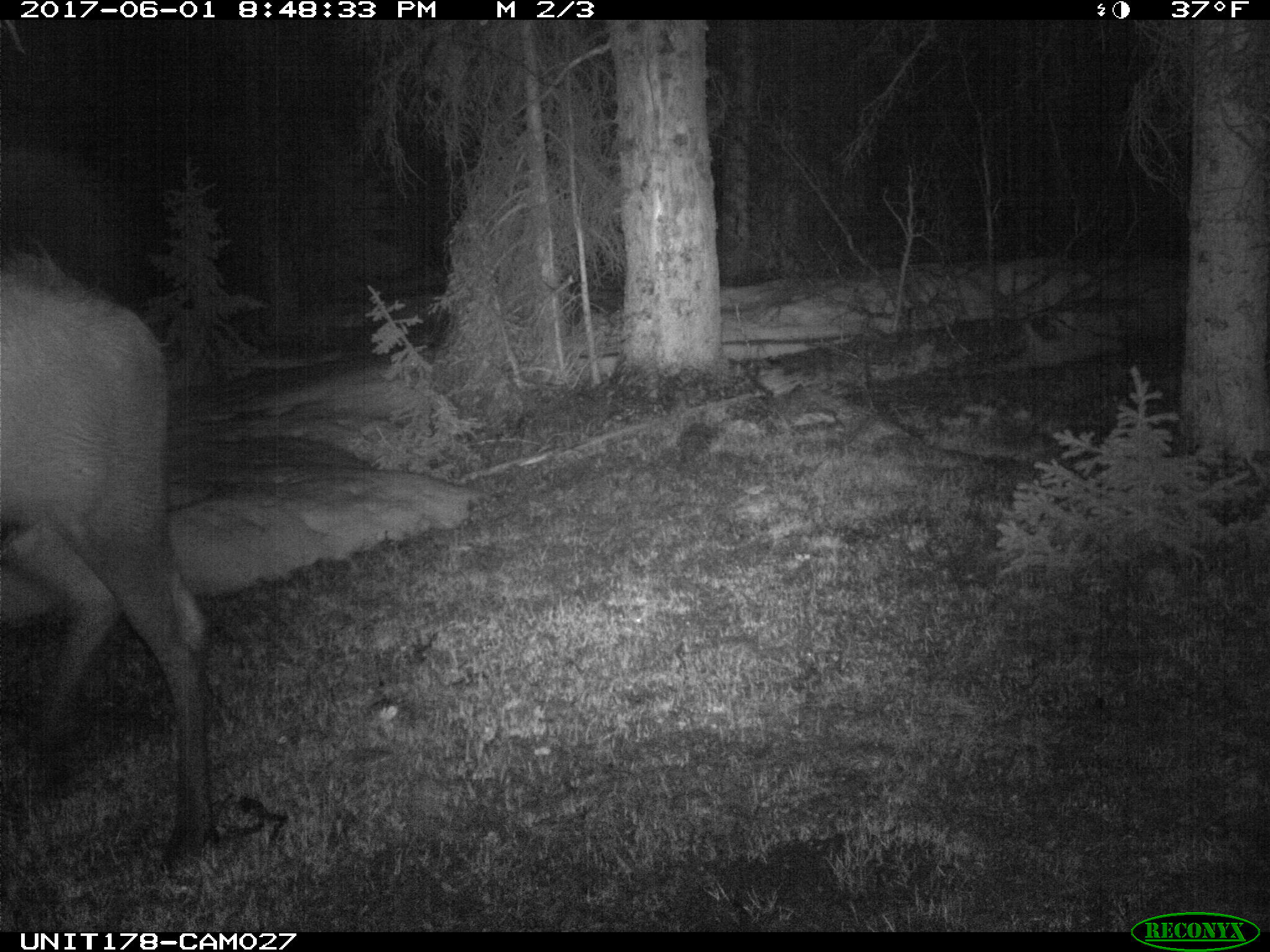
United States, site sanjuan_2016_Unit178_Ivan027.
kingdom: Animalia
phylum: Chordata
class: Mammalia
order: Artiodactyla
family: Cervidae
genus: Alces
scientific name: Alces alces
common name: moose